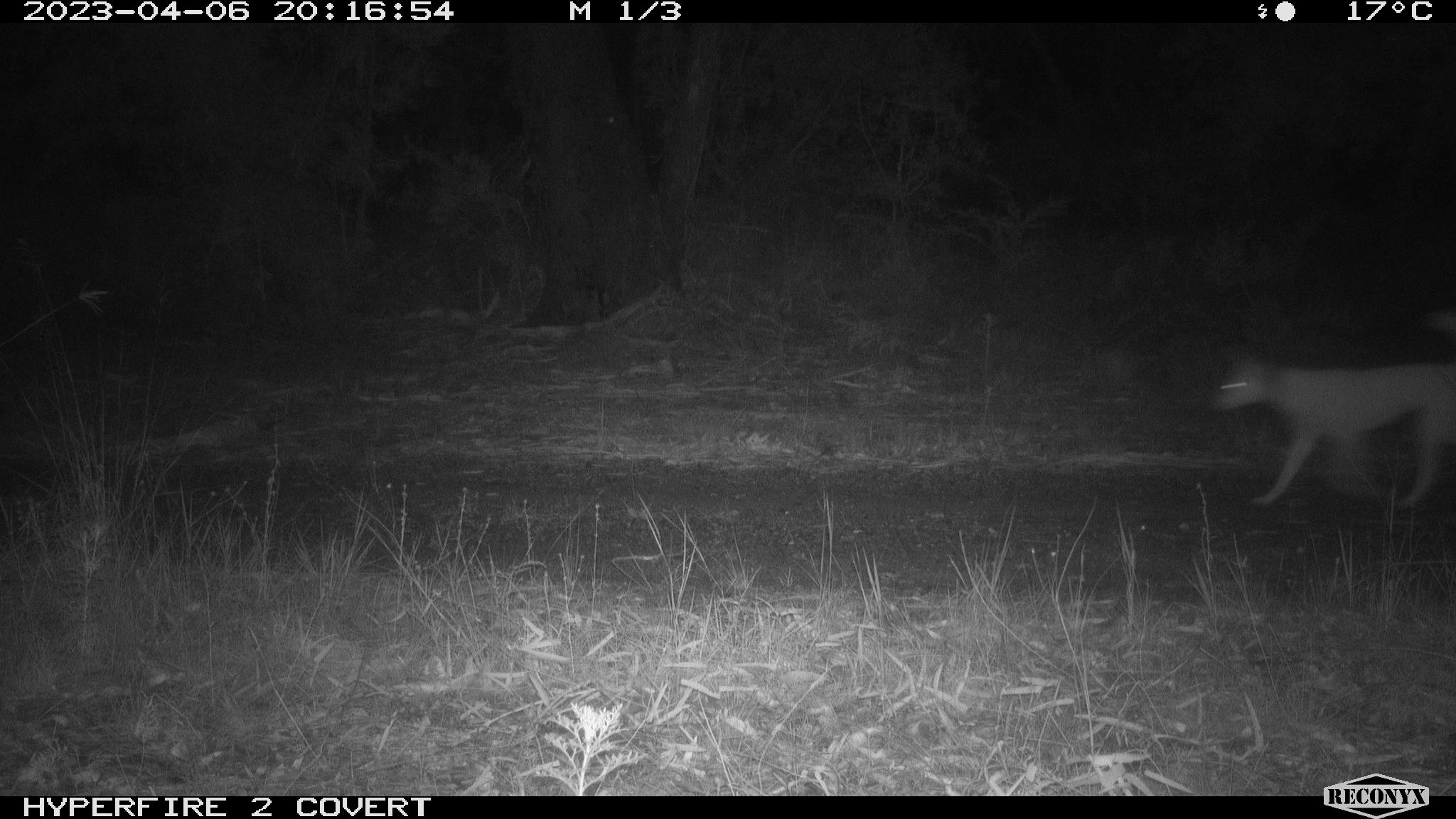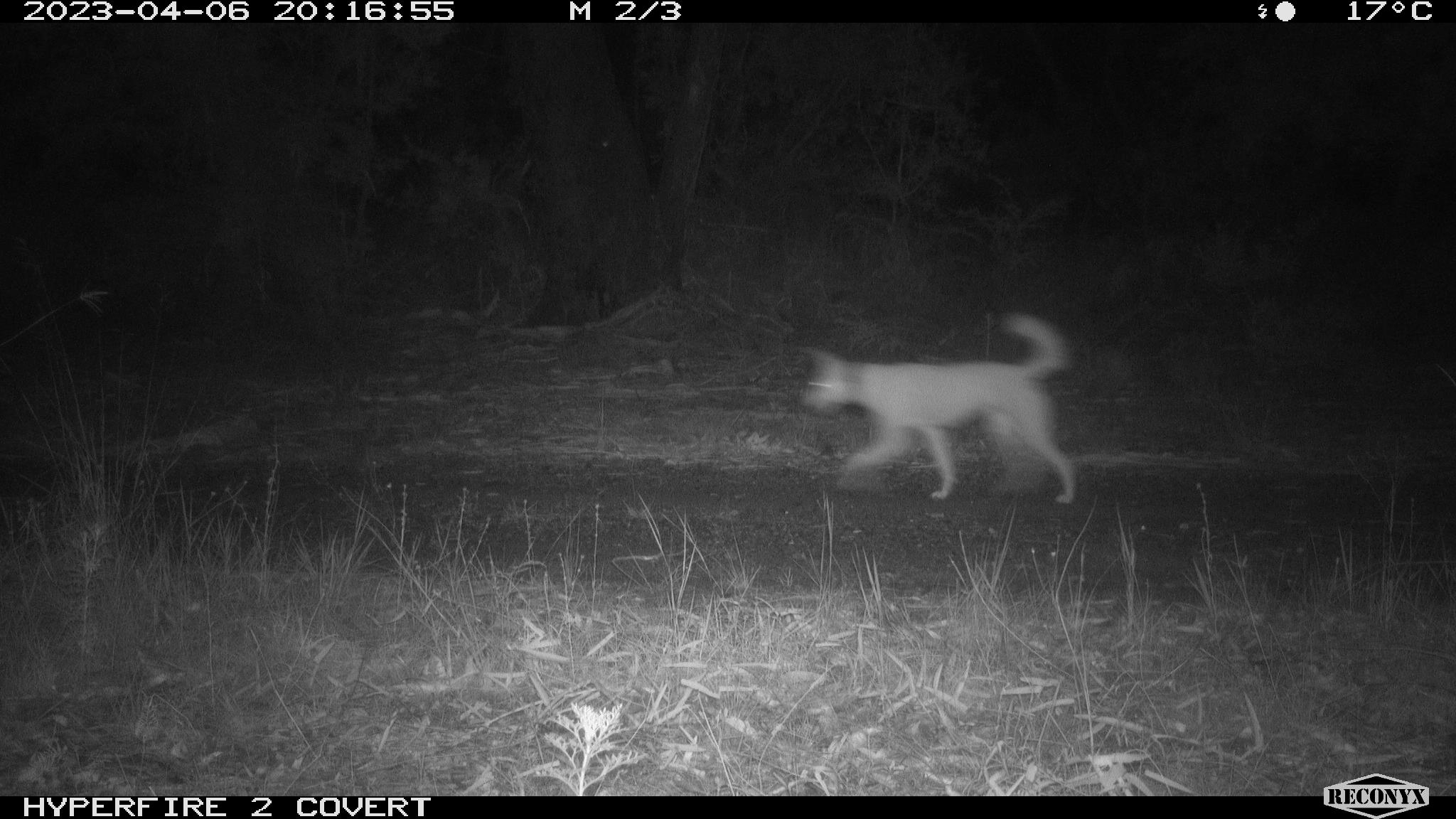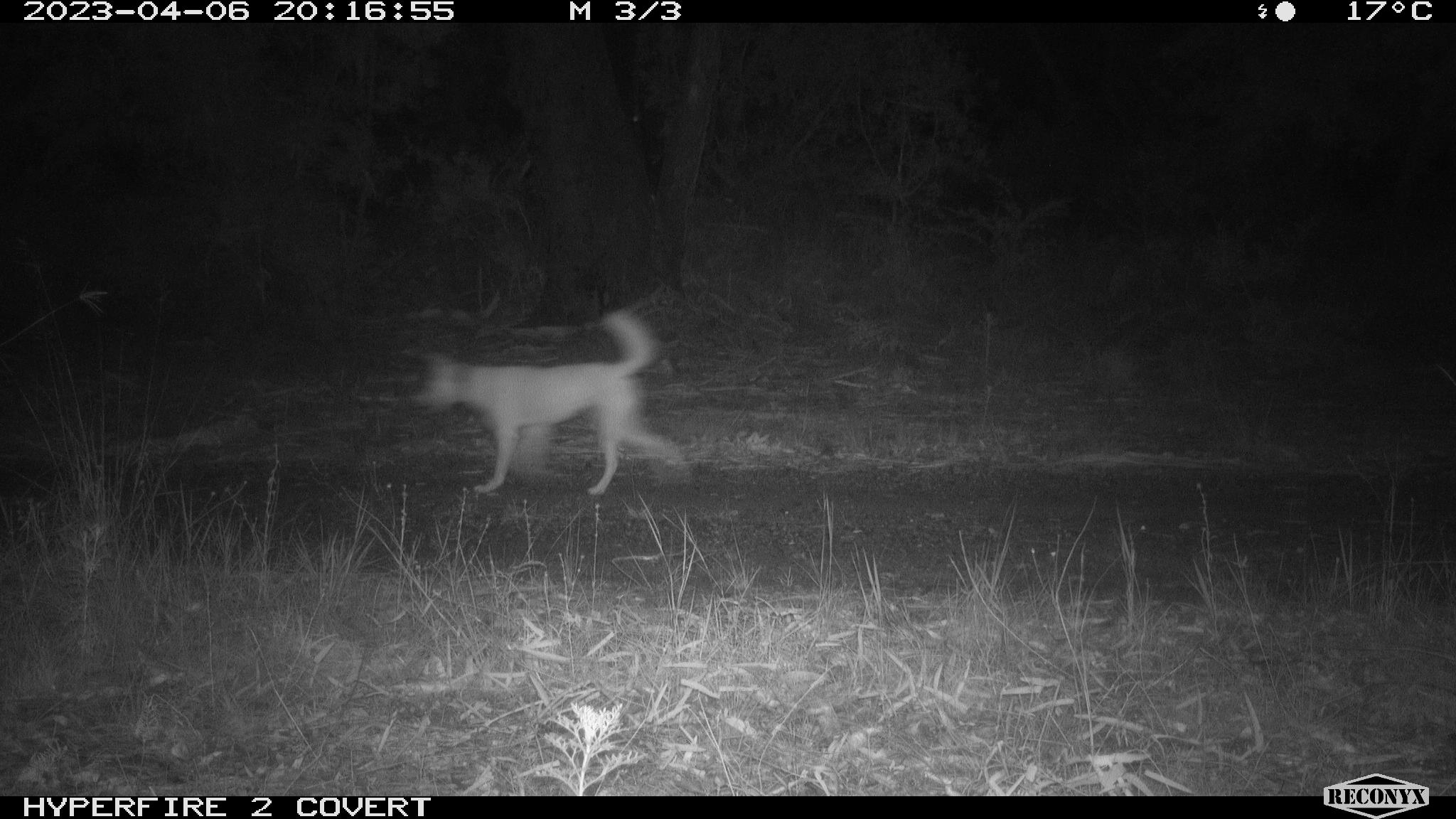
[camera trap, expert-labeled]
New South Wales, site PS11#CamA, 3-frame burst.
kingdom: Animalia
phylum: Chordata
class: Mammalia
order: Carnivora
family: Canidae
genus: Canis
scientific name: Canis familiaris dingo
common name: dingo